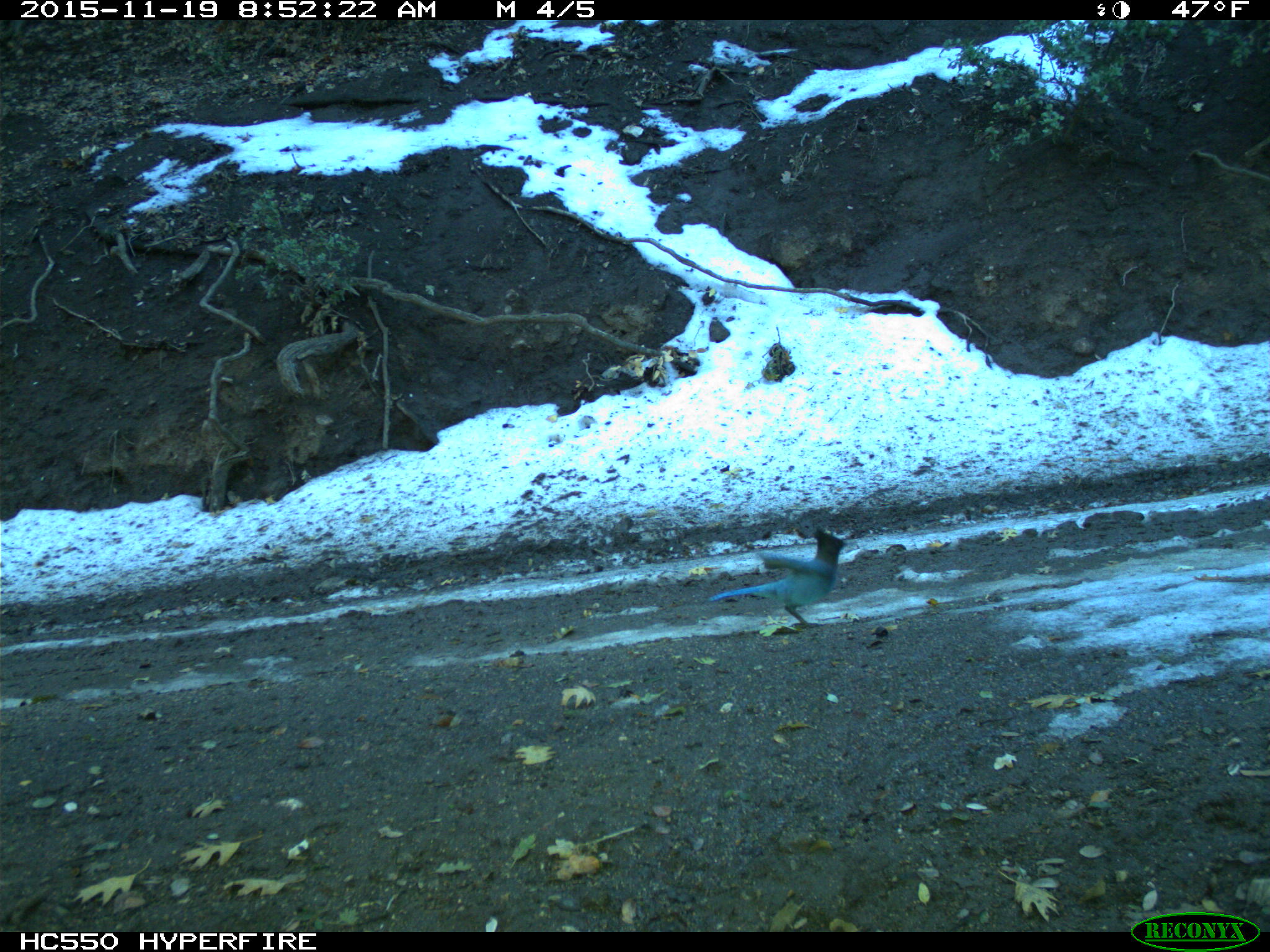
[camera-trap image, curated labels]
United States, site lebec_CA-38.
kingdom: Animalia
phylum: Chordata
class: Aves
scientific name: Aves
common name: birds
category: unidentified bird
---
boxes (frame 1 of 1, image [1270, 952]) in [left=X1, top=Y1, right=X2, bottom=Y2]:
animal: [left=708, top=527, right=848, bottom=633]